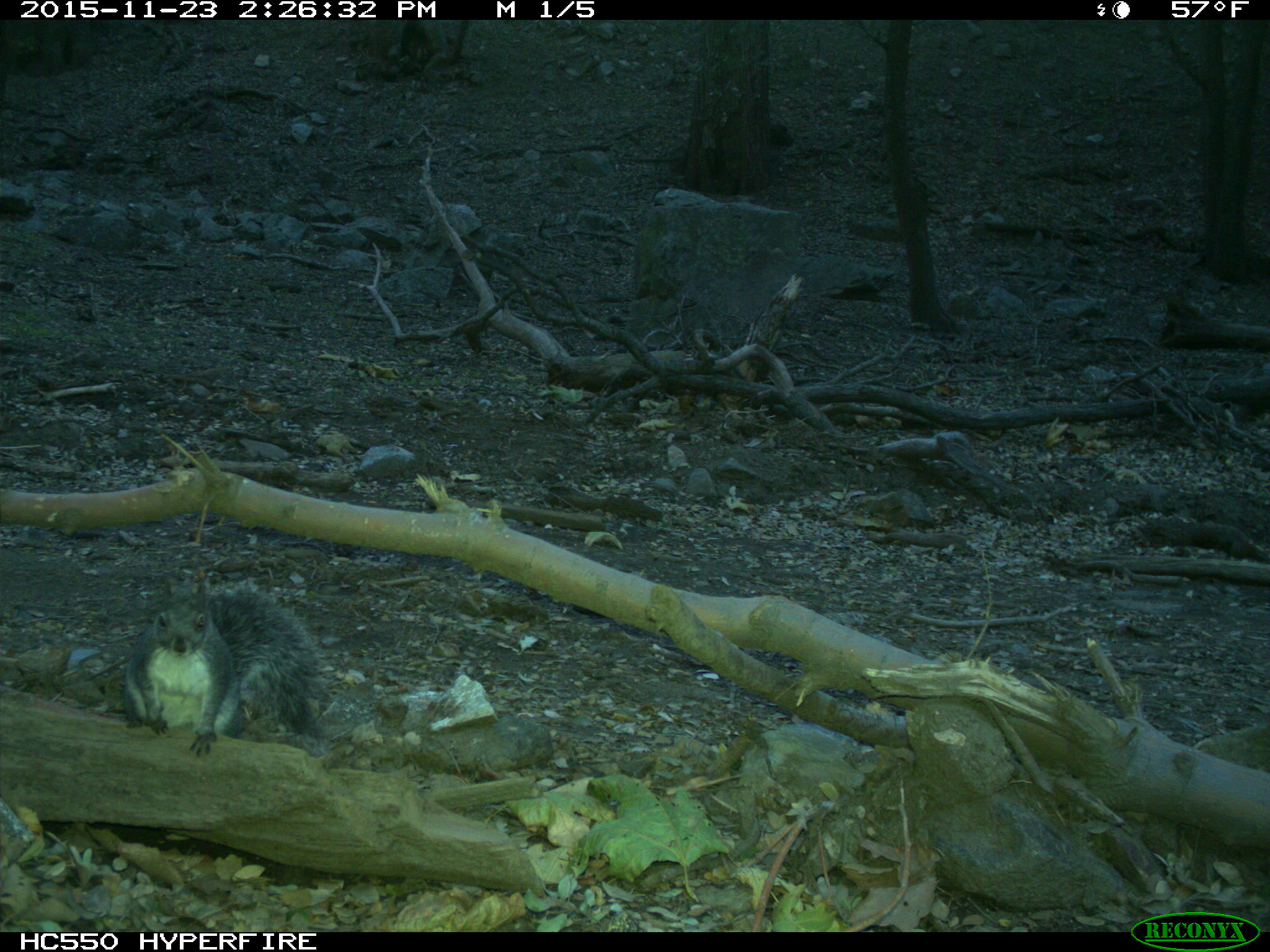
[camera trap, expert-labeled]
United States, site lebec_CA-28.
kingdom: Animalia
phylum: Chordata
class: Mammalia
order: Rodentia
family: Sciuridae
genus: Sciurus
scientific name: Sciurus carolinensis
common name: eastern gray squirrel